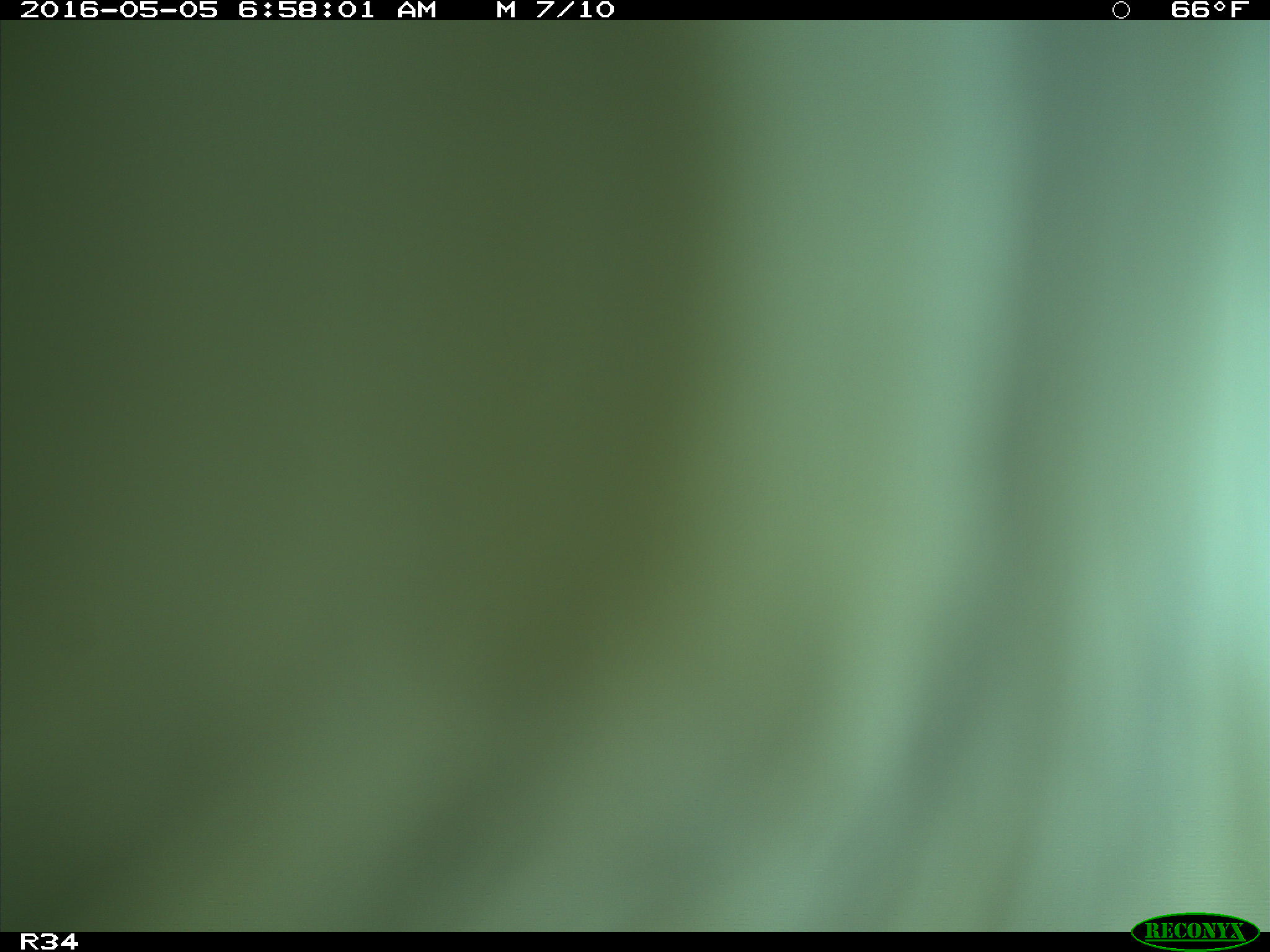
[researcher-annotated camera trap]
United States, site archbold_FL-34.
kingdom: Animalia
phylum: Chordata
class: Mammalia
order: Artiodactyla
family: Bovidae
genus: Bos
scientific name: Bos taurus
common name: domestic cow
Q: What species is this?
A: Bos taurus (domestic cow).